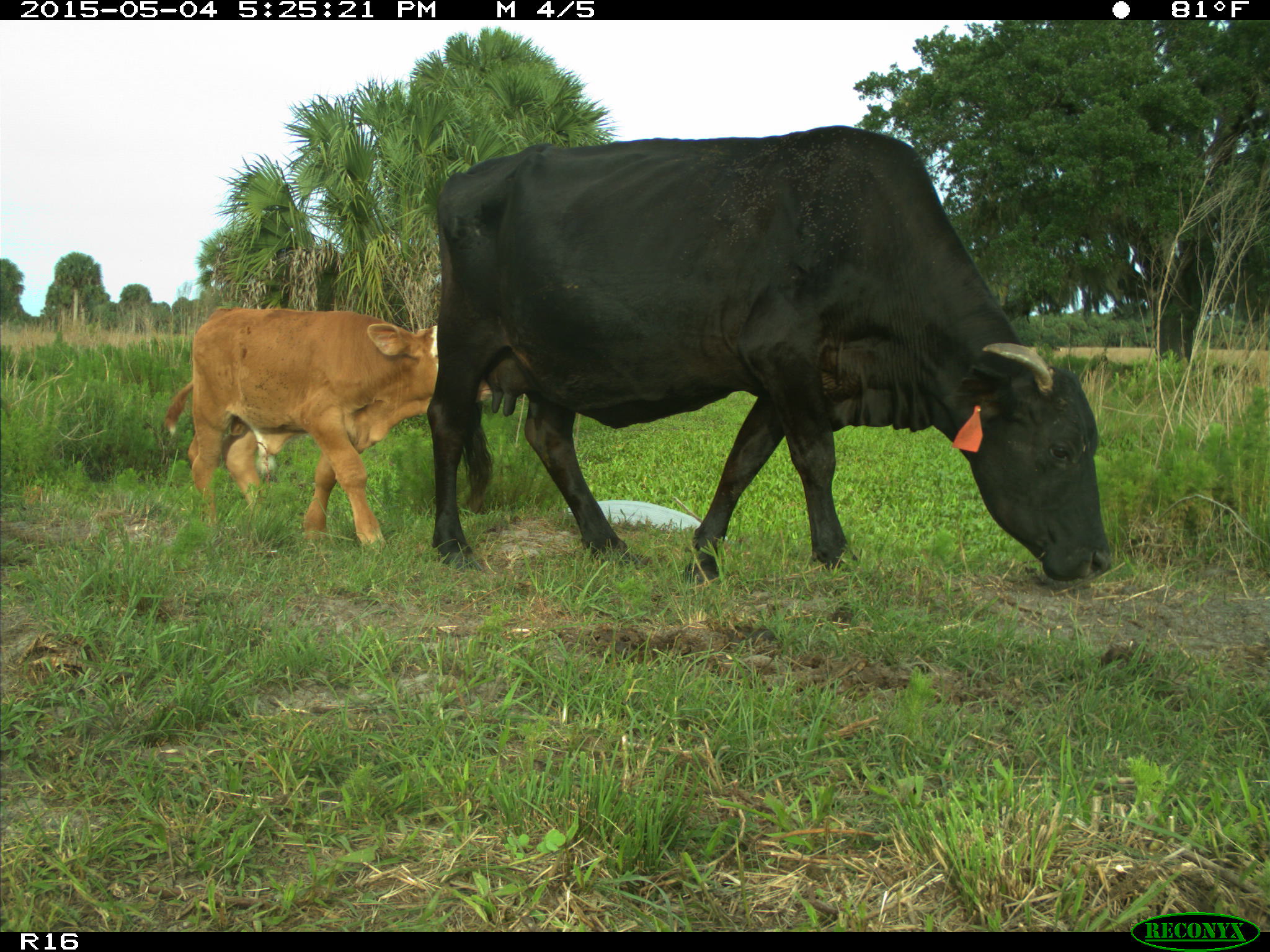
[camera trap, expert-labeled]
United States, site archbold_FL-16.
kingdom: Animalia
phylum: Chordata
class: Mammalia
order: Artiodactyla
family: Bovidae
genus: Bos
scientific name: Bos taurus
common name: domestic cow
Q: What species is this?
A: Bos taurus (domestic cow).